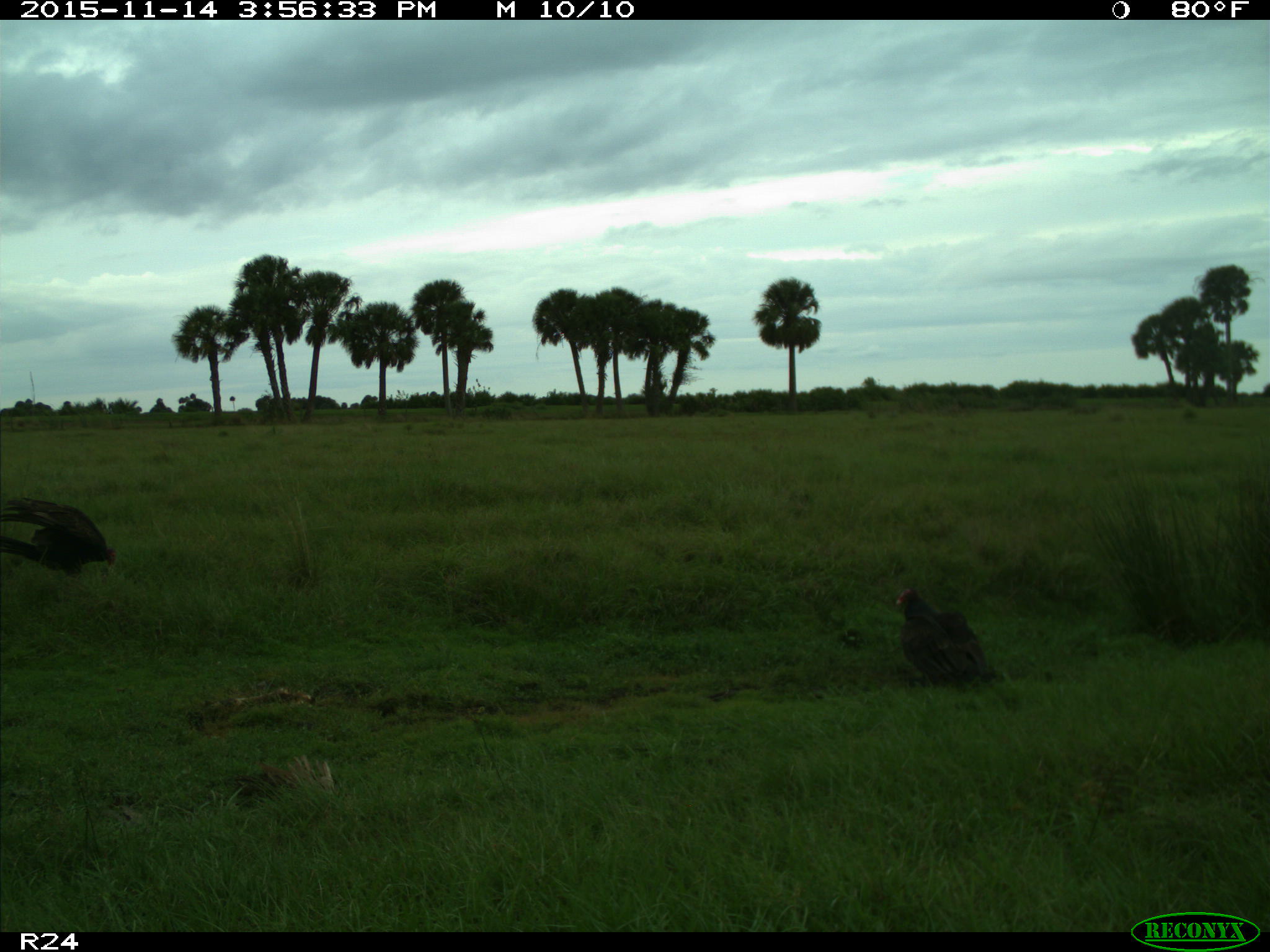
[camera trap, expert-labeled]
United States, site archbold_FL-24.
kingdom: Animalia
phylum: Chordata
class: Aves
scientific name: Aves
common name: birds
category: unidentified bird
Unidentified bird (birds) (Aves).